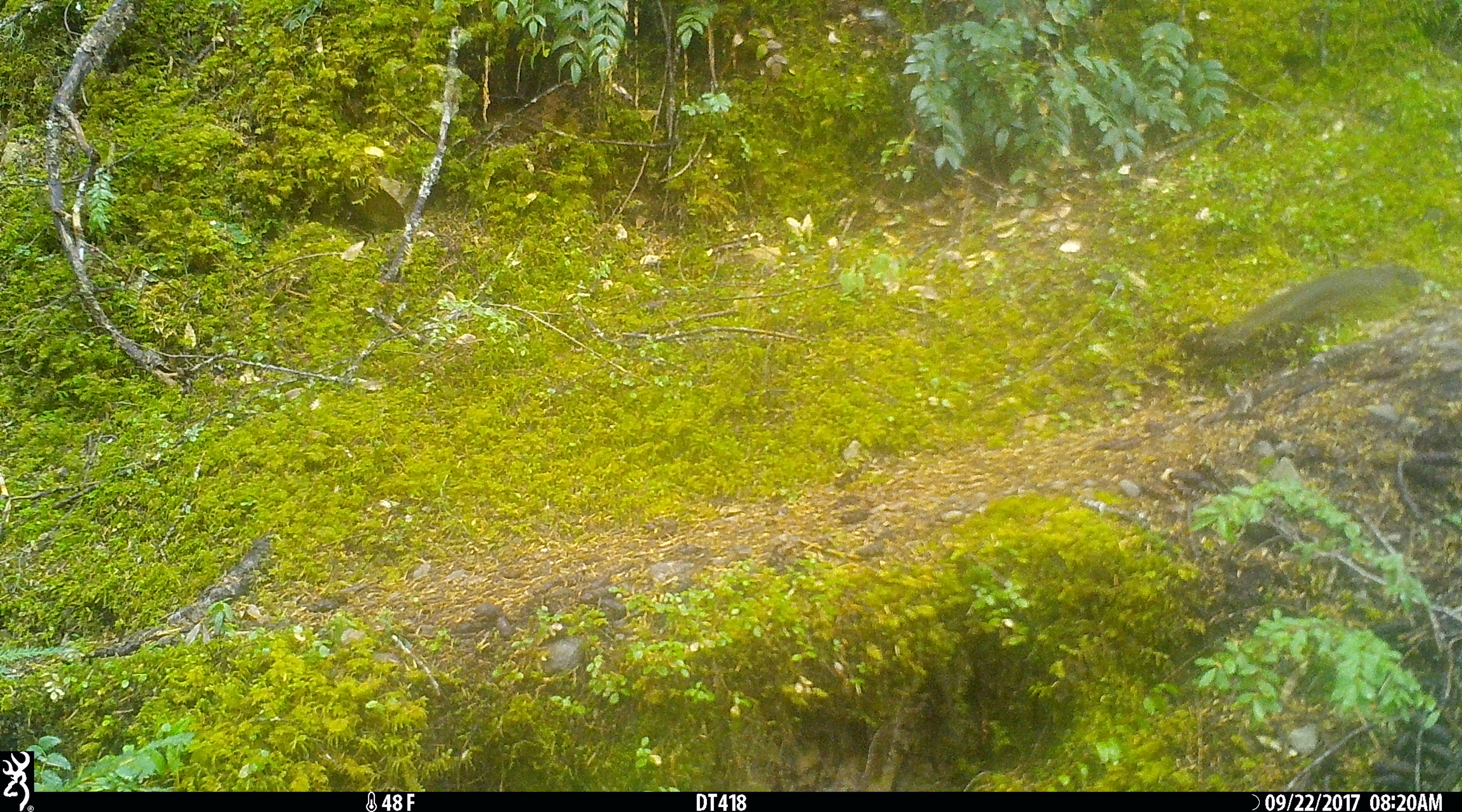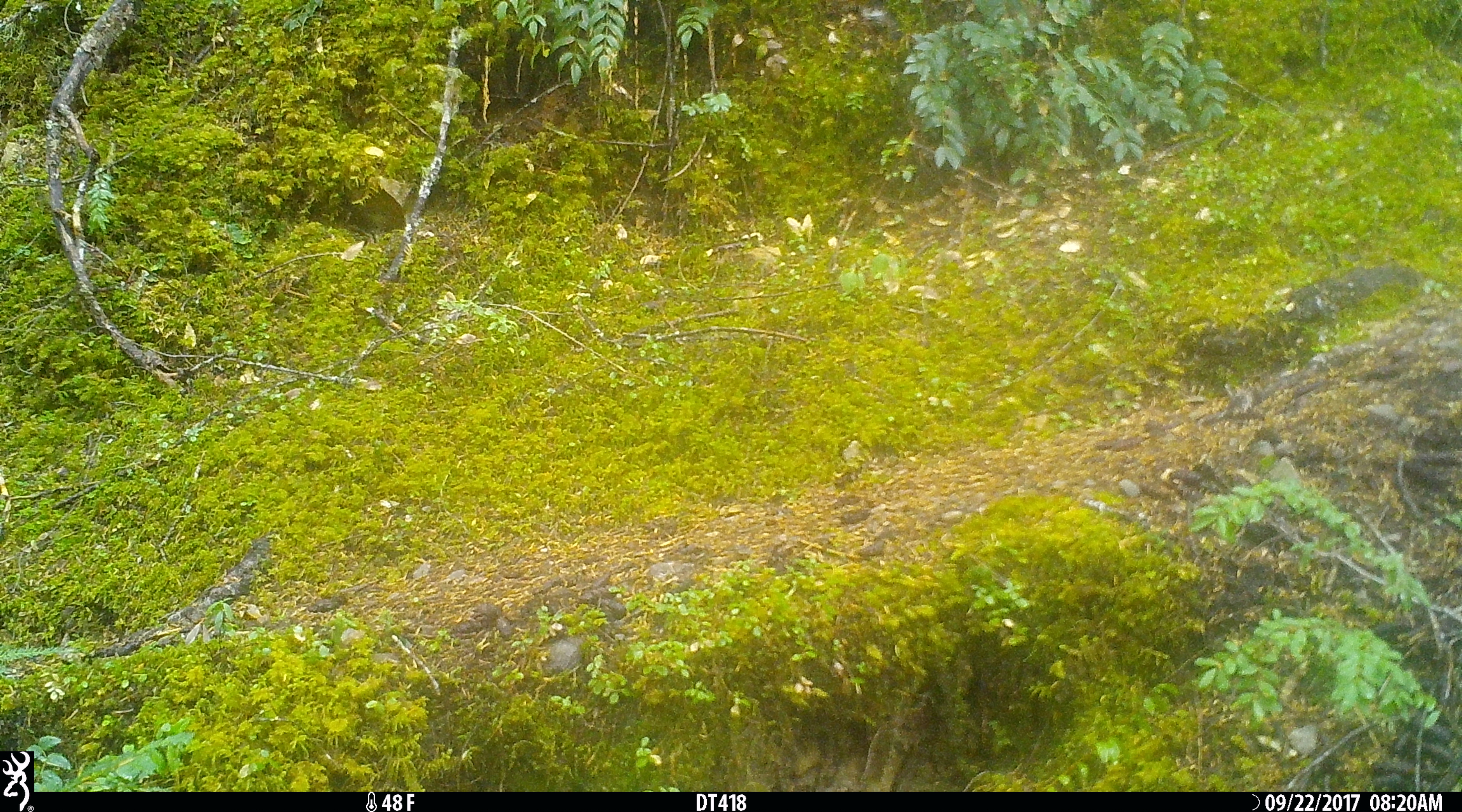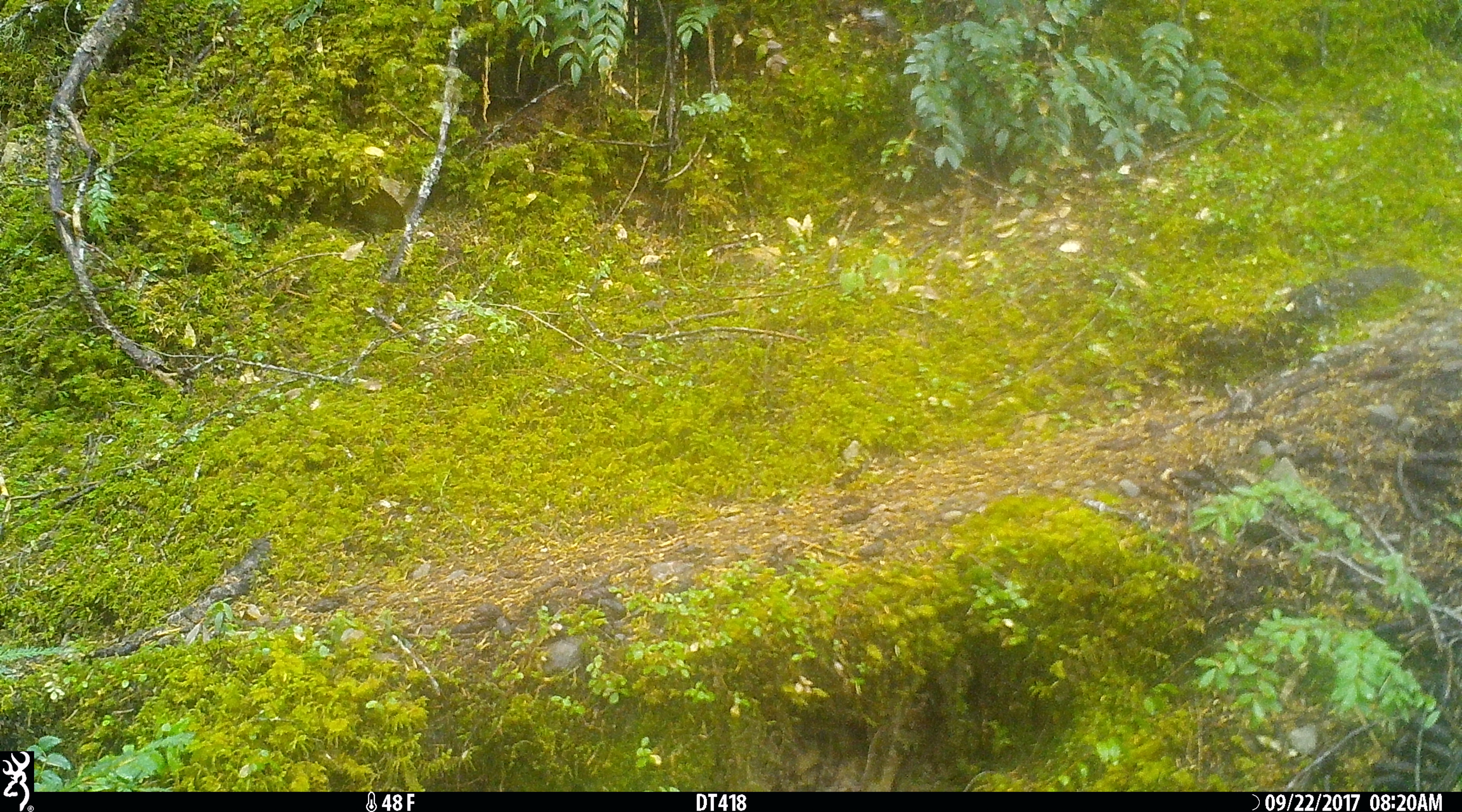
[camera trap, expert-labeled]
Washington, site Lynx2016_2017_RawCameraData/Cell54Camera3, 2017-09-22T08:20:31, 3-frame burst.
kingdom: Animalia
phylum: Chordata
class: Mammalia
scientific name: Mammalia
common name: small mammal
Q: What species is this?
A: Small mammal (Mammalia).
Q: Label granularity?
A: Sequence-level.